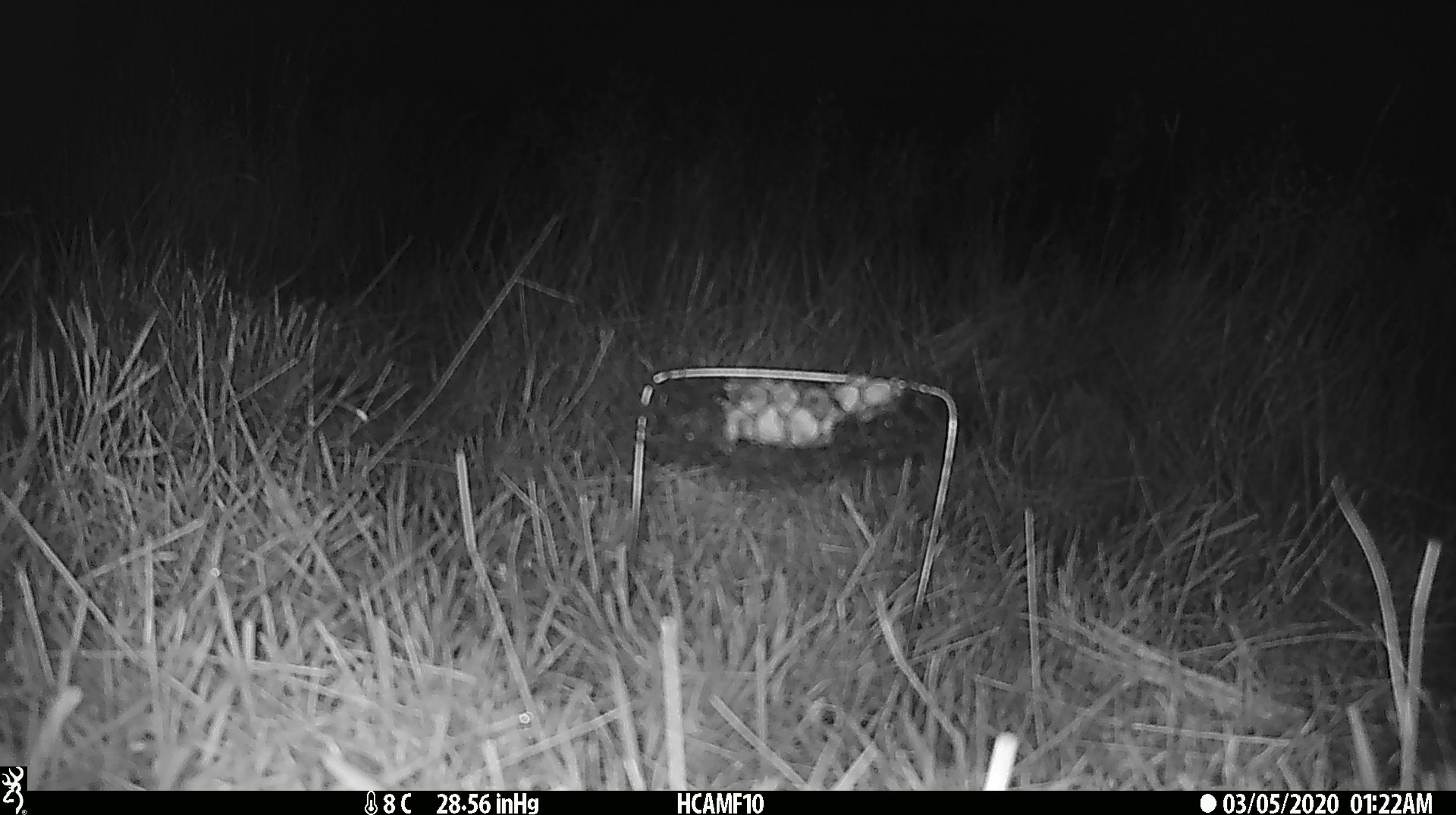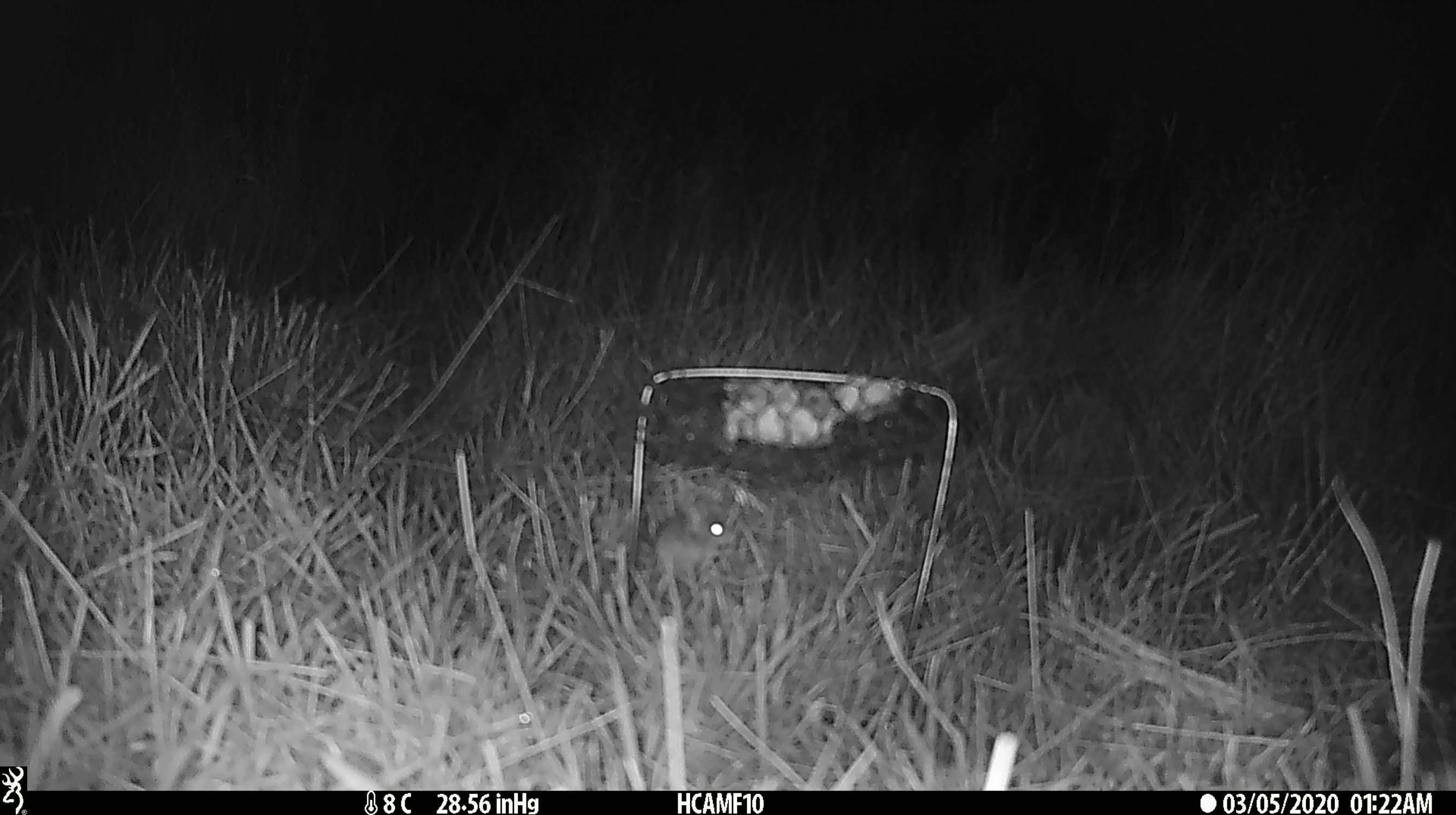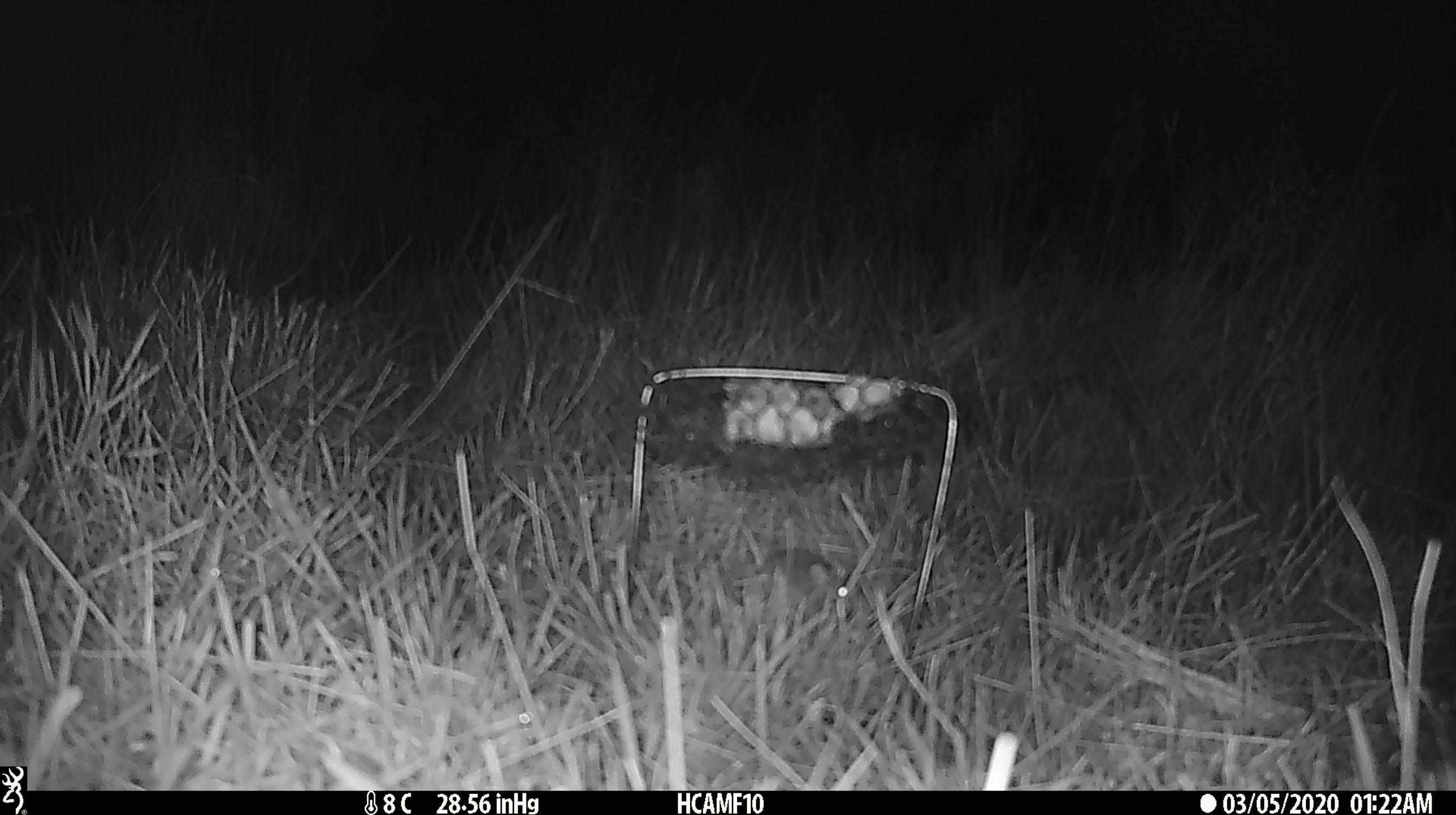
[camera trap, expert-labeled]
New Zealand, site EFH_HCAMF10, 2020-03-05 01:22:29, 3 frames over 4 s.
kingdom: Animalia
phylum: Chordata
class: Mammalia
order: Rodentia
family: Muridae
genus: Mus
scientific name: Mus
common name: mouse